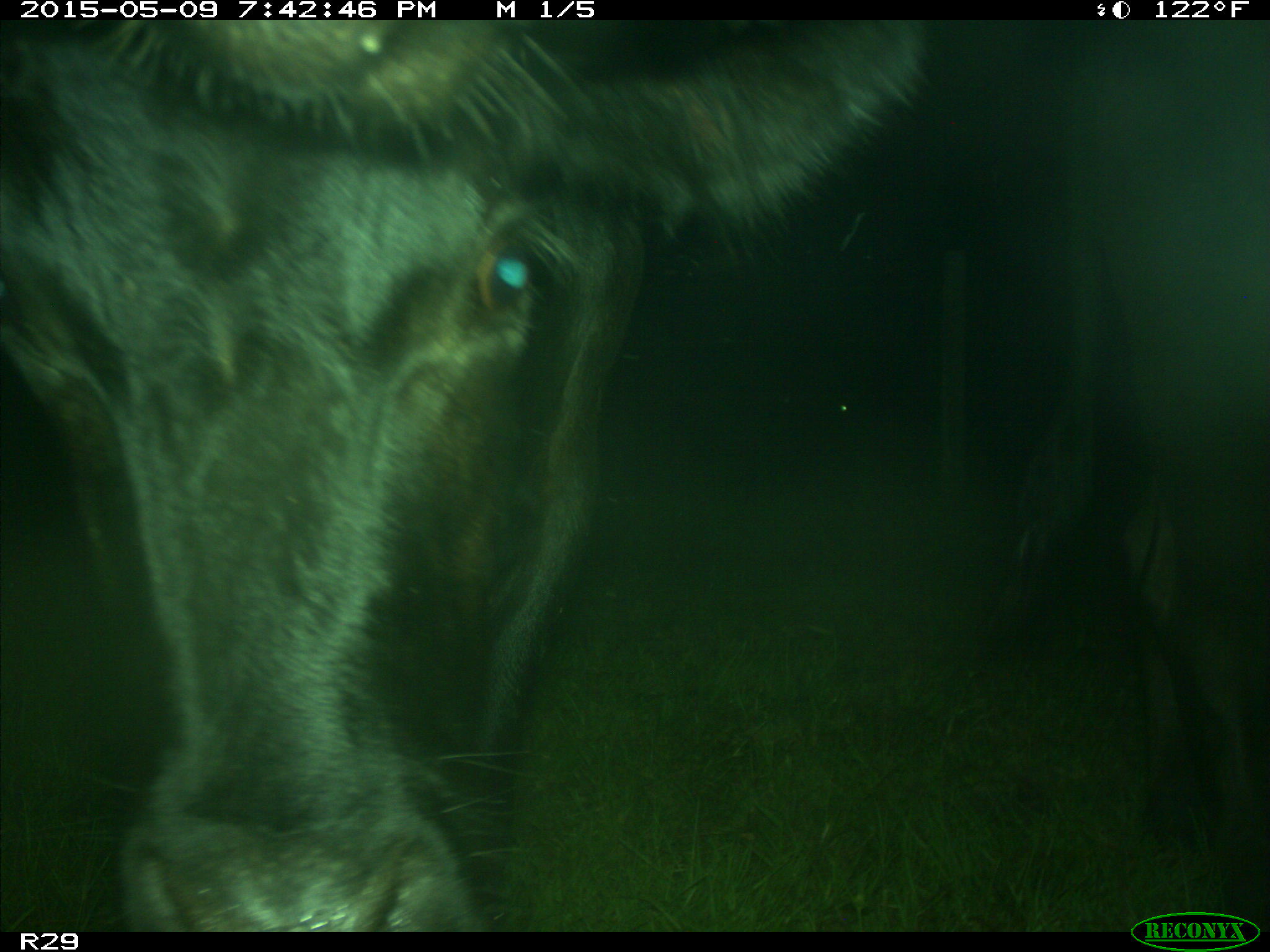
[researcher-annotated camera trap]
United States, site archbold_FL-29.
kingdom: Animalia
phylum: Chordata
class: Mammalia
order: Artiodactyla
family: Bovidae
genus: Bos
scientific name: Bos taurus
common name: domestic cow